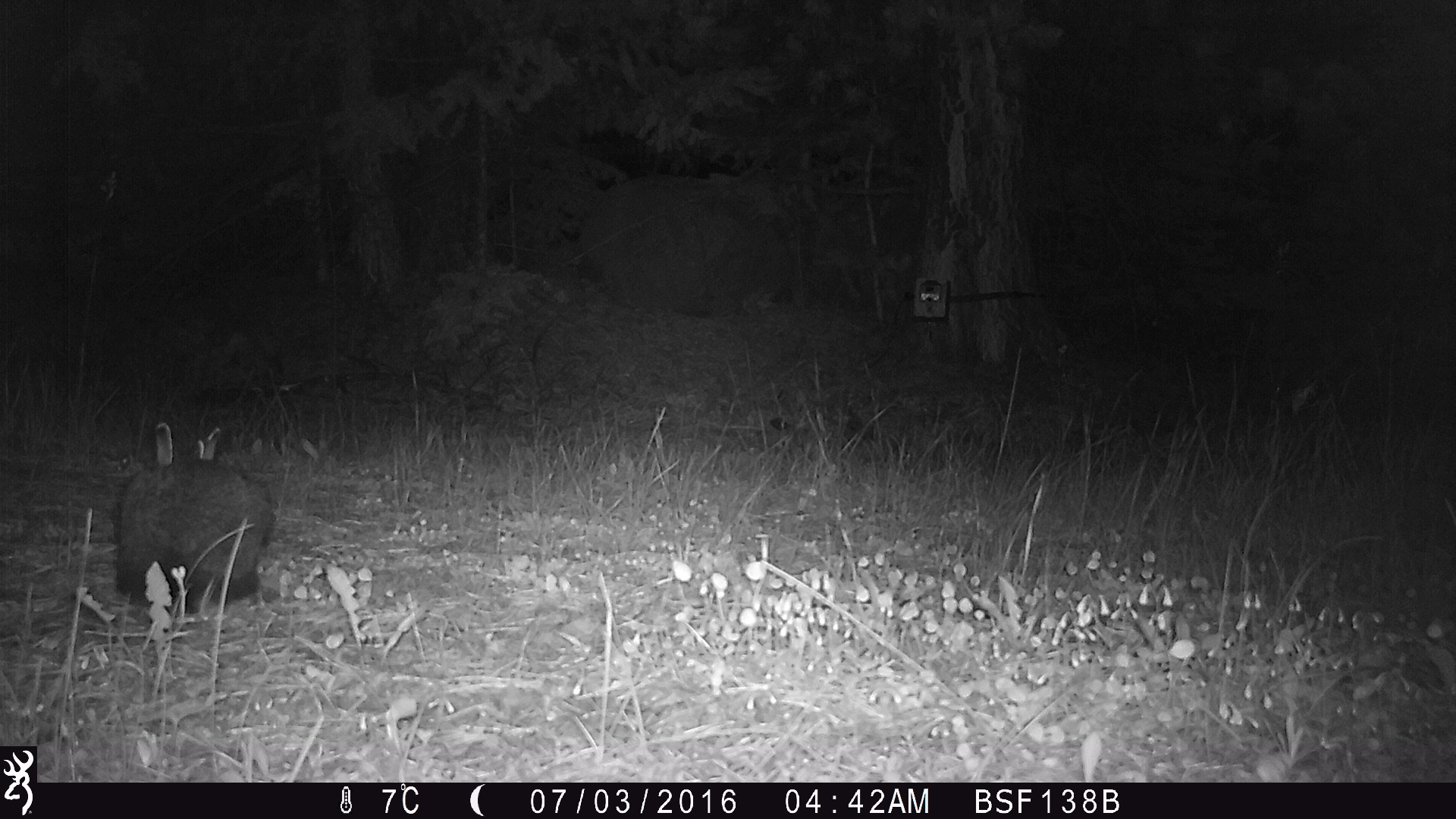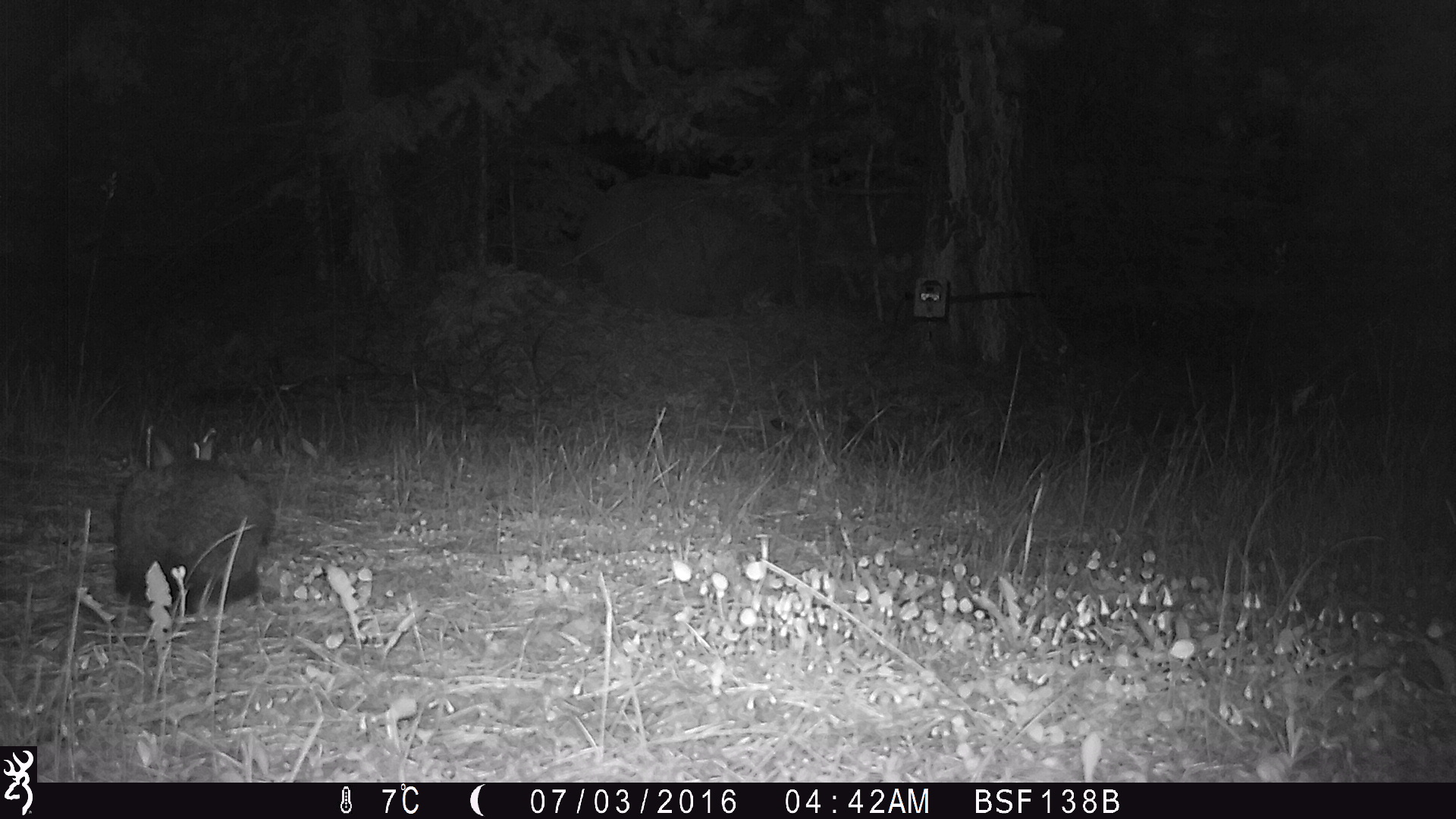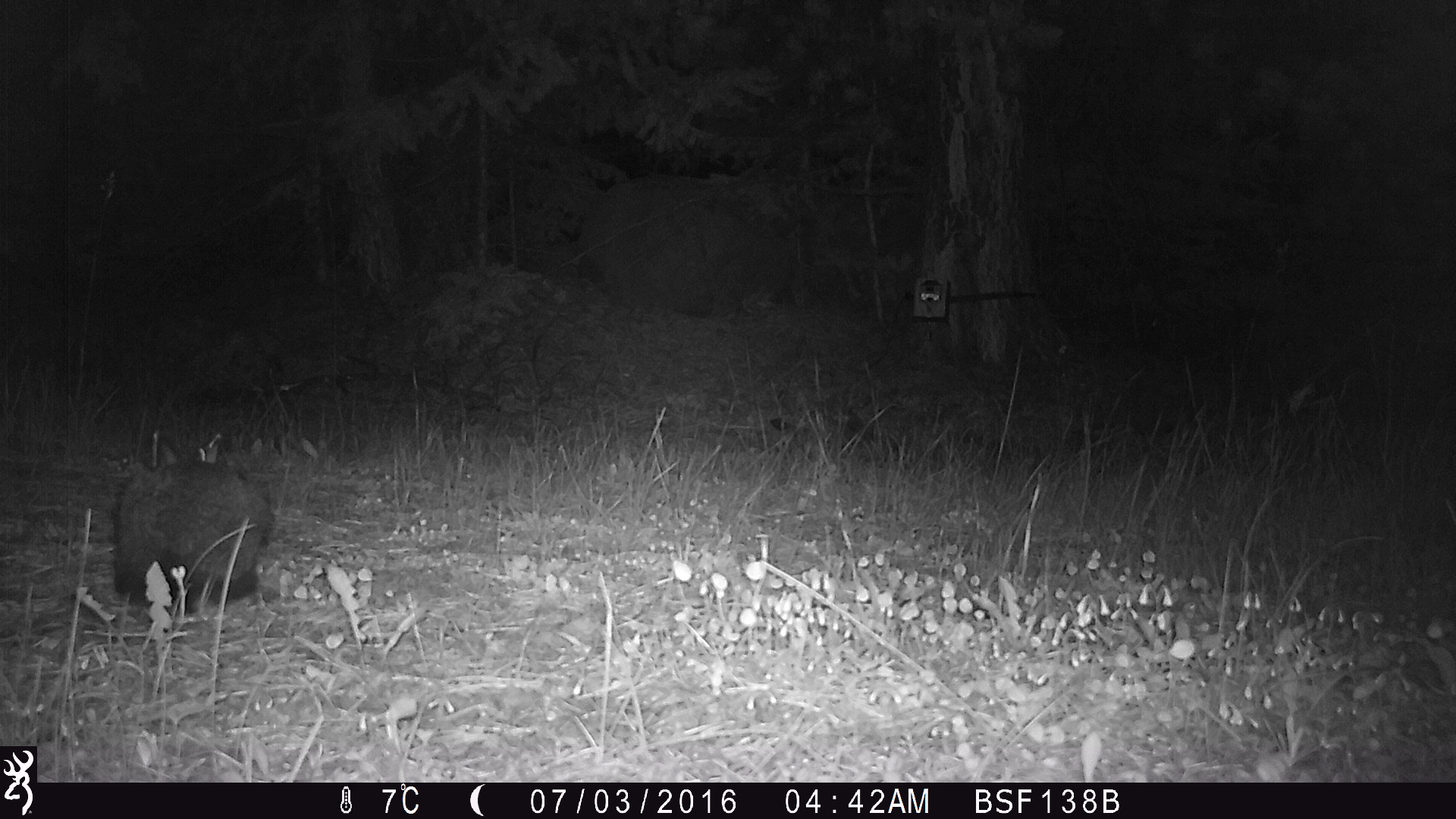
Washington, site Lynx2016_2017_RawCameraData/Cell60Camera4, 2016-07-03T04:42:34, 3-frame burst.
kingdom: Animalia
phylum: Chordata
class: Mammalia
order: Lagomorpha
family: Leporidae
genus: Lepus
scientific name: Lepus americanus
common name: snowshoe hare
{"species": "Lepus americanus (snowshoe hare)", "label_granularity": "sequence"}